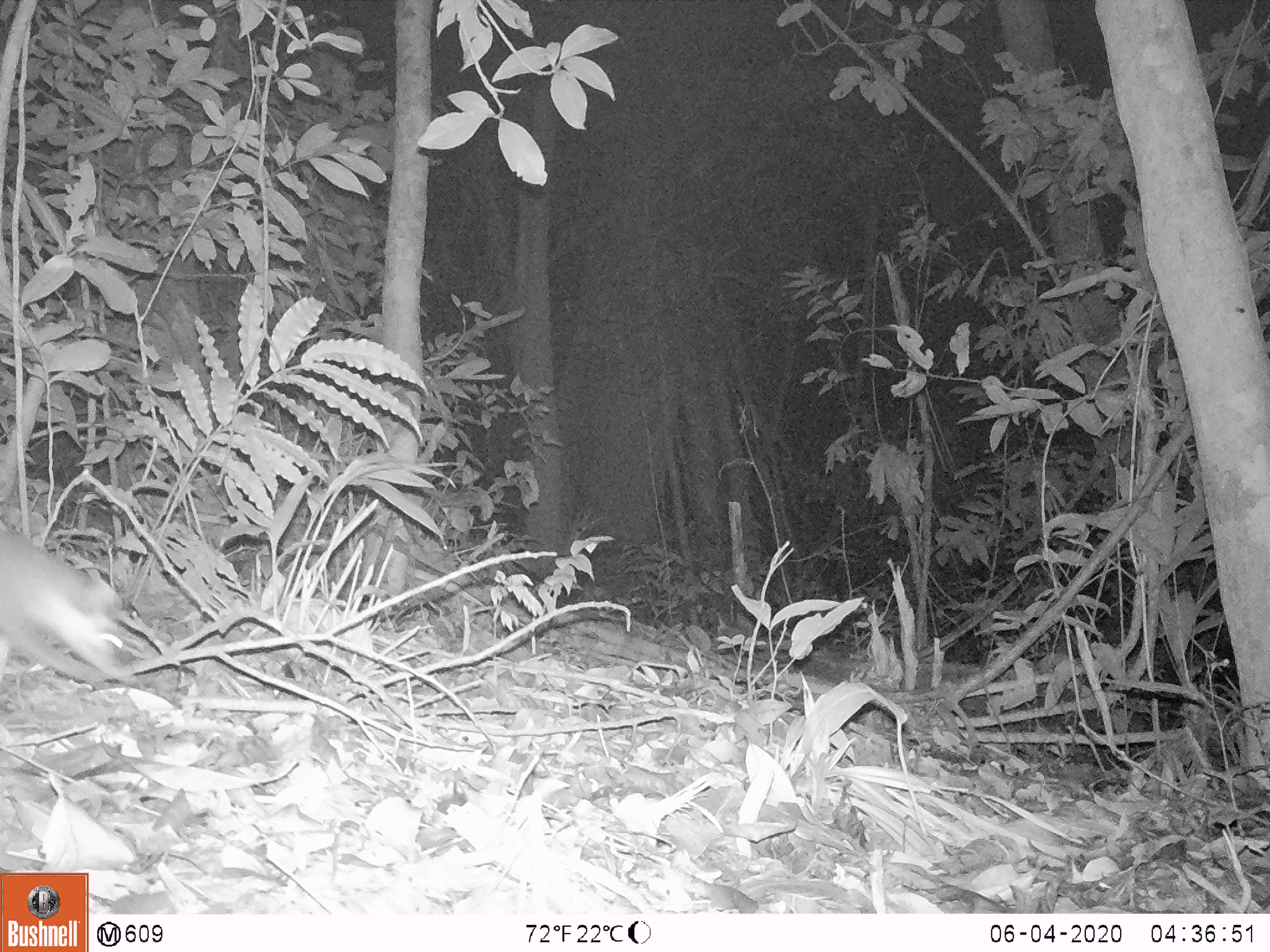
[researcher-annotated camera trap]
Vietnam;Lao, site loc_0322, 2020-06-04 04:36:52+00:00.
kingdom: Animalia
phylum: Chordata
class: Mammalia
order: Carnivora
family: Mustelidae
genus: Melogale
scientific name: Melogale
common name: ferret badger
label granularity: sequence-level